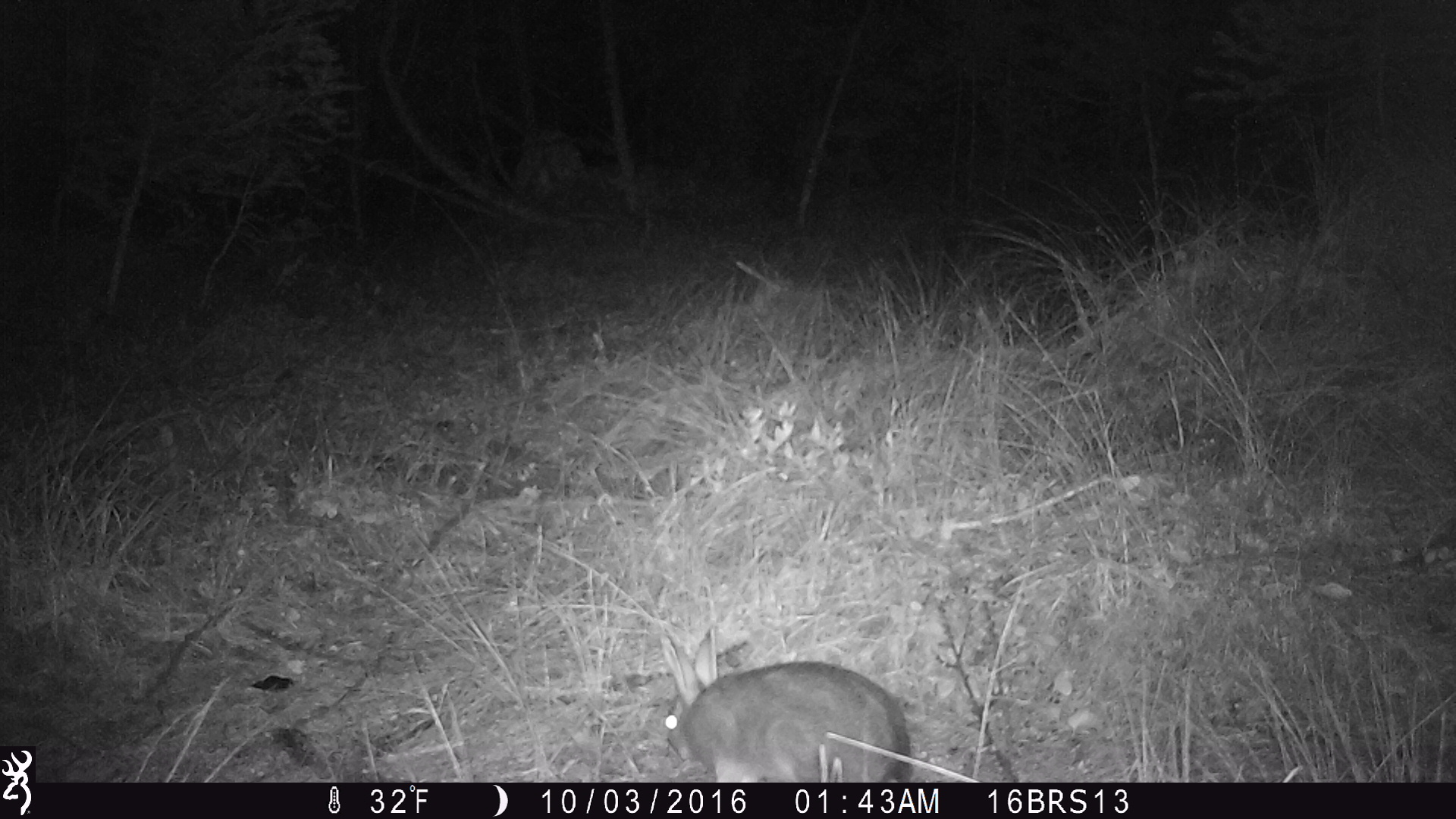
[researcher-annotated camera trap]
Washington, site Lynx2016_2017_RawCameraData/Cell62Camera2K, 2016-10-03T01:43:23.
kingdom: Animalia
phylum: Chordata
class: Mammalia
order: Lagomorpha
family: Leporidae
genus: Lepus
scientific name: Lepus americanus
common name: snowshoe hare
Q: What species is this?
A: Lepus americanus (snowshoe hare).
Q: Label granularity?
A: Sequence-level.